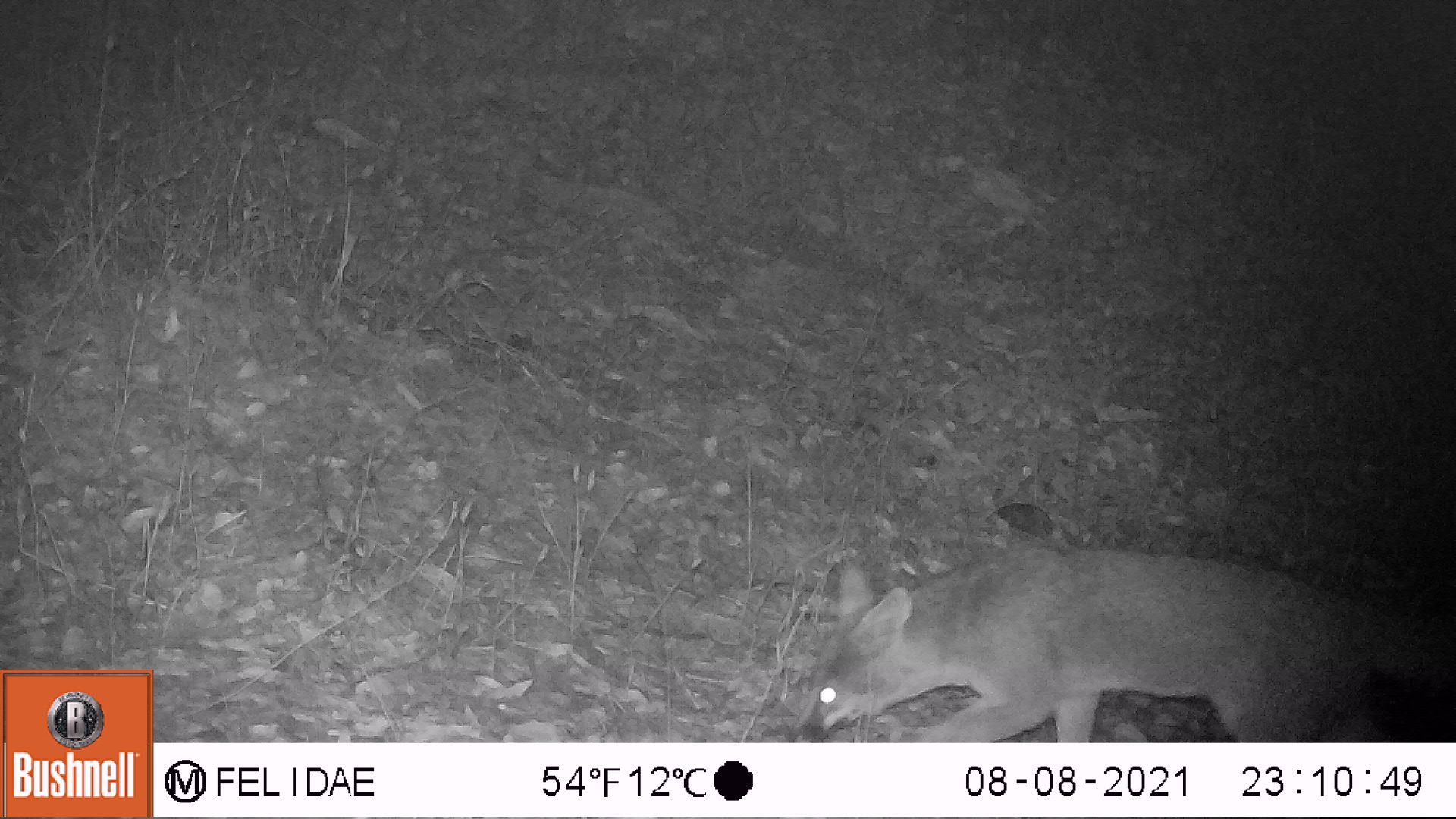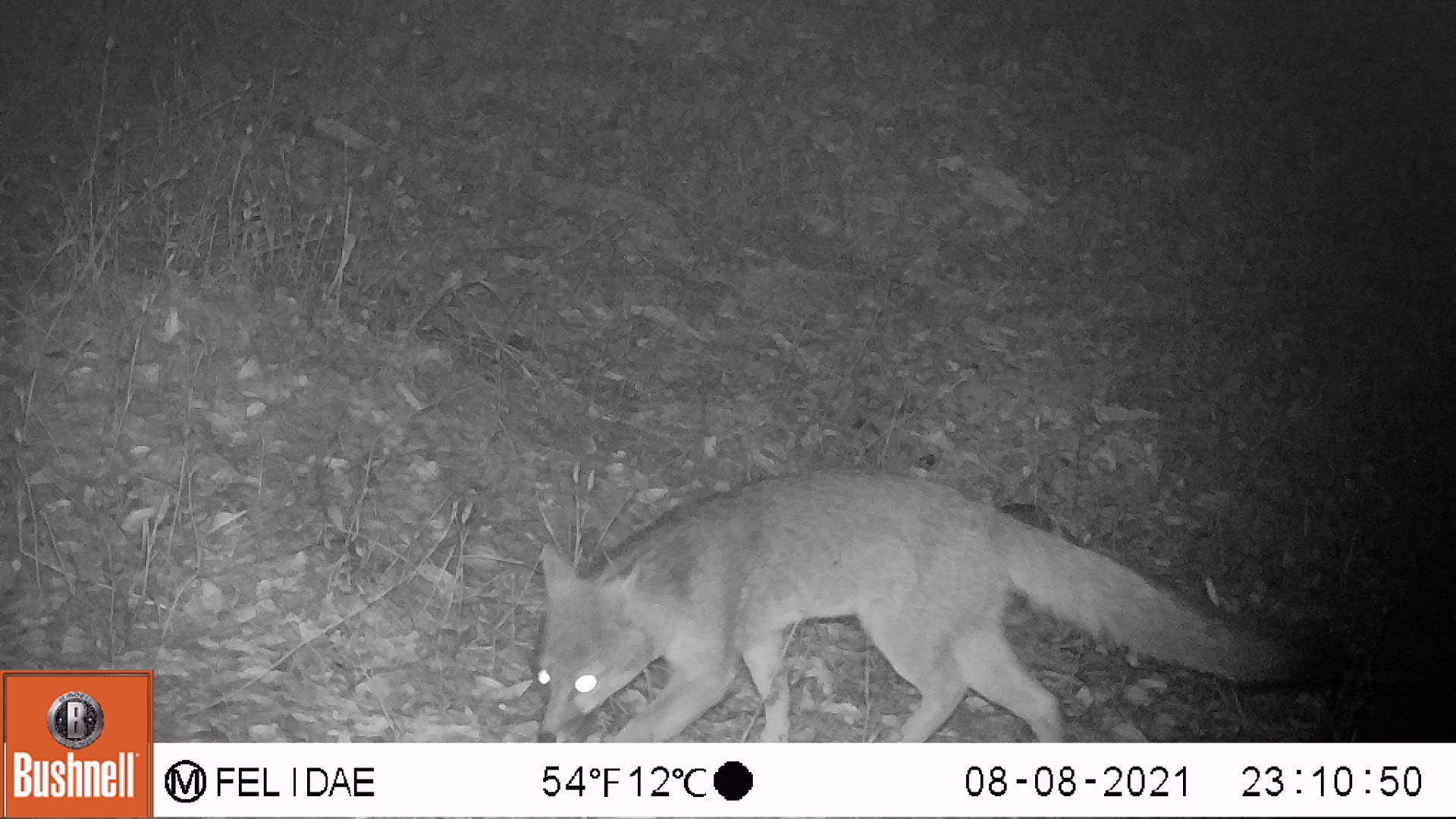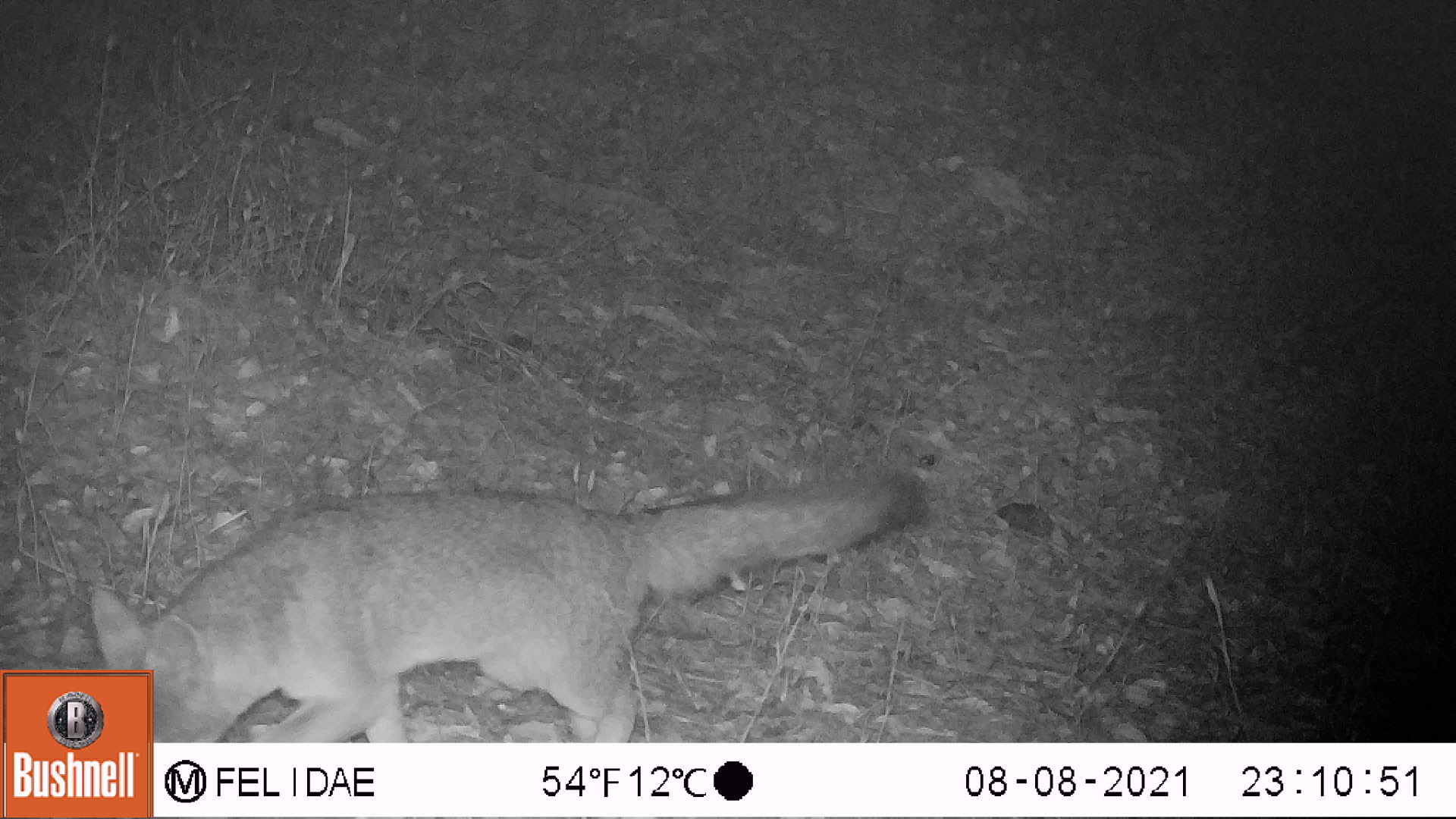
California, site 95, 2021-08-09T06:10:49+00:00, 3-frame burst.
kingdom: Animalia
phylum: Chordata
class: Mammalia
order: Carnivora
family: Canidae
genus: Urocyon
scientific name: Urocyon cinereoargenteus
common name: gray fox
Gray fox (Urocyon cinereoargenteus).